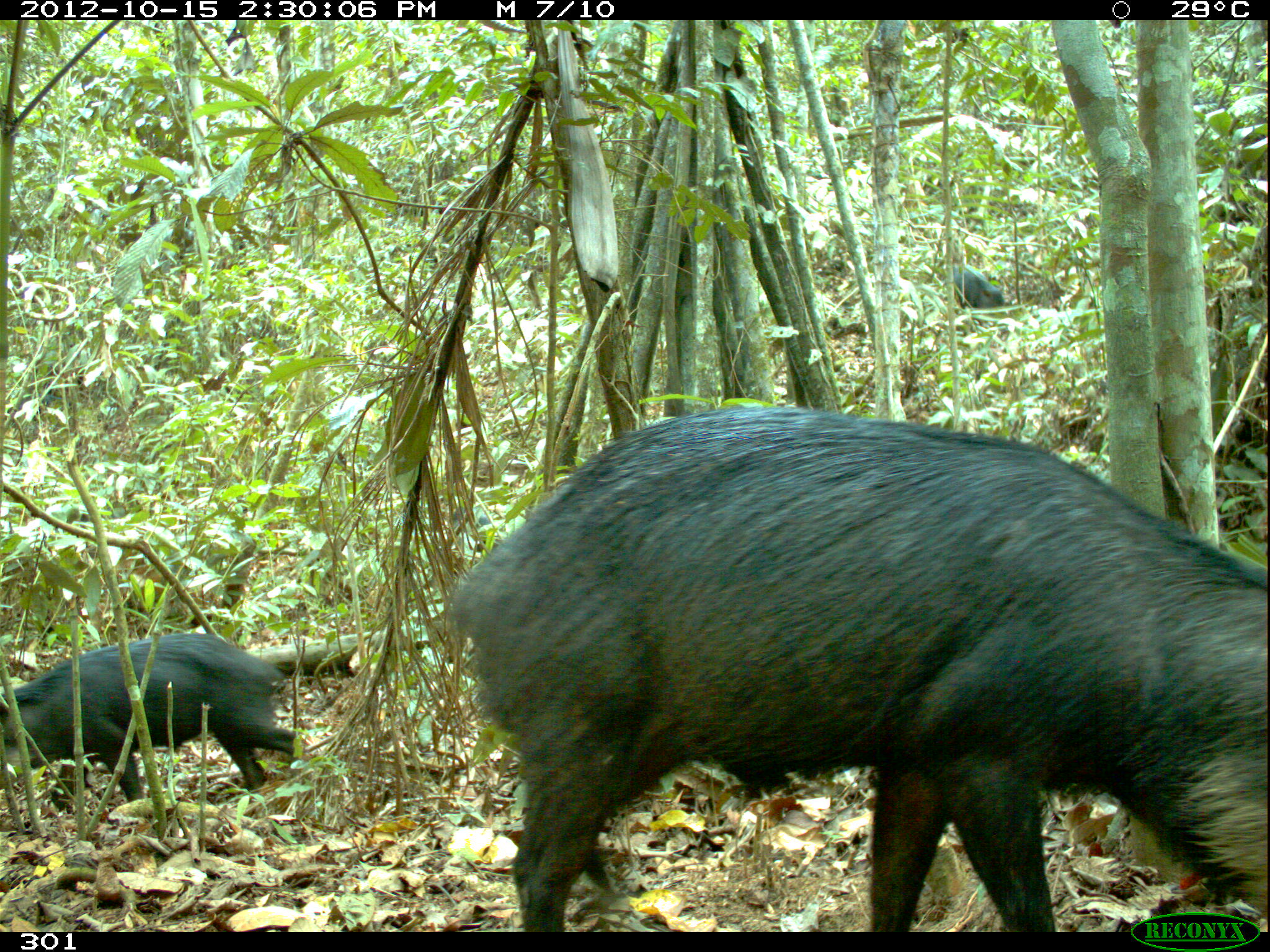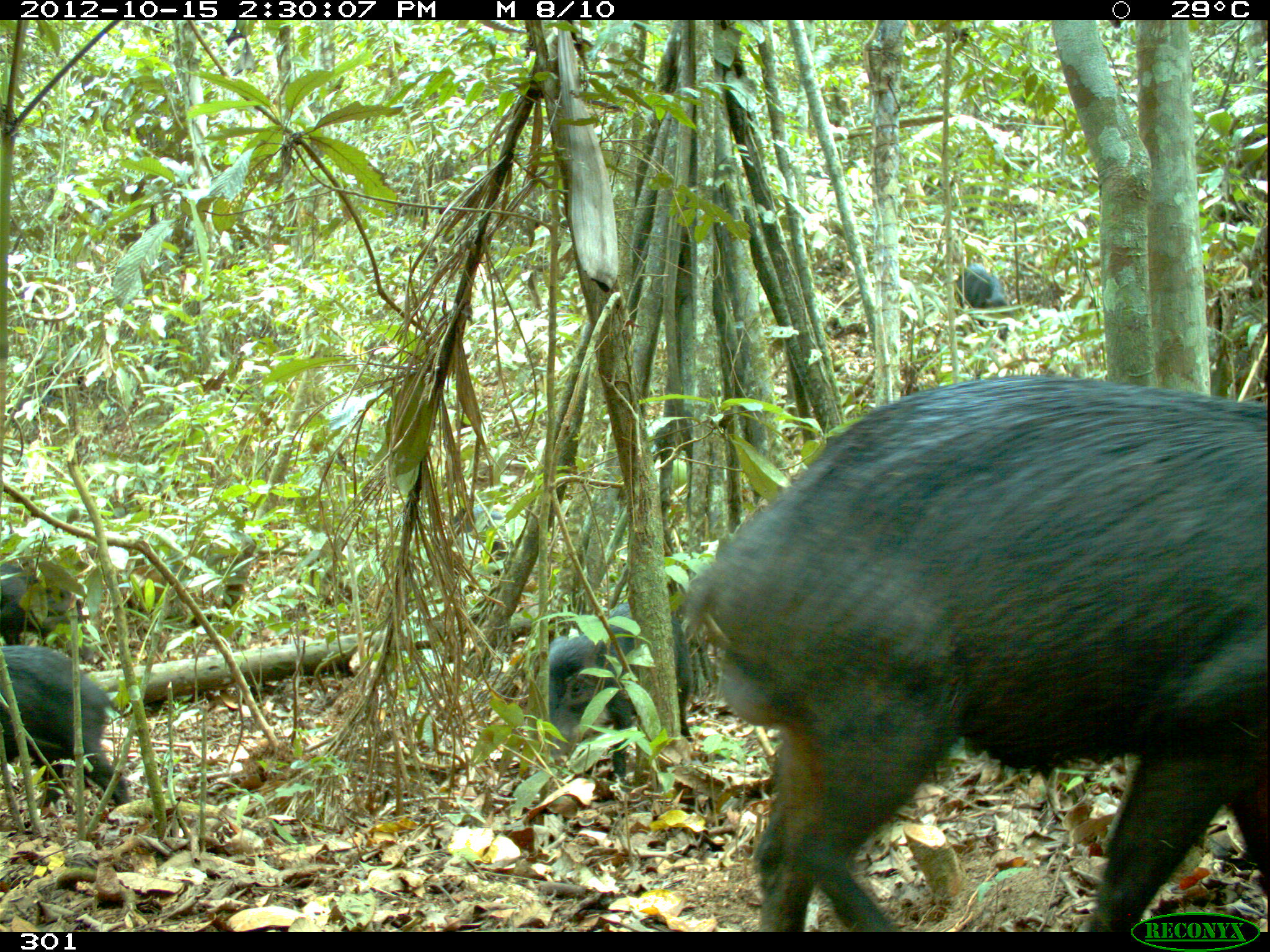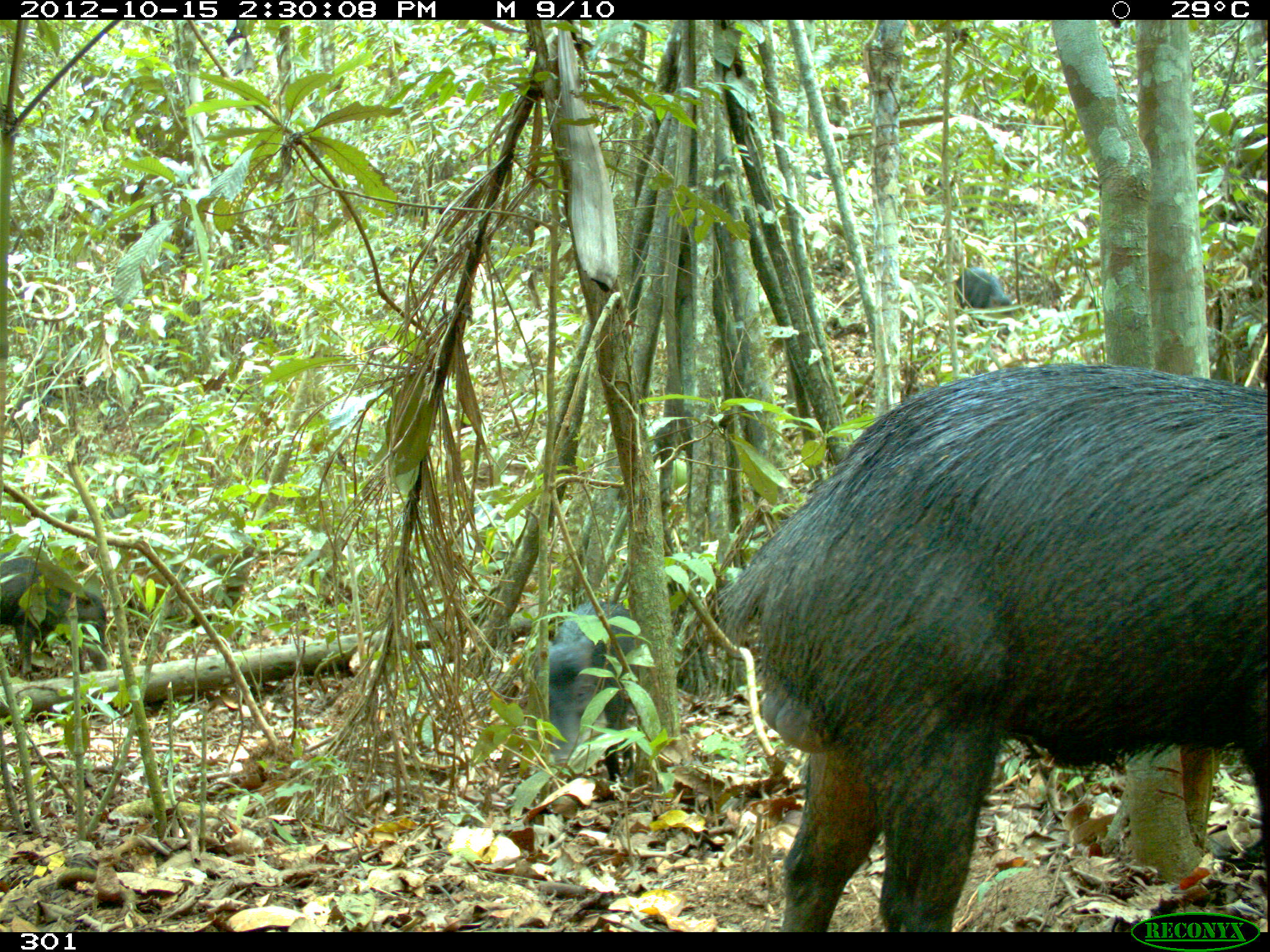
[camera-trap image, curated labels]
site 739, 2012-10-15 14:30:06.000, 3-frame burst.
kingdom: Animalia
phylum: Chordata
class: Mammalia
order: Artiodactyla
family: Tayassuidae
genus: Tayassu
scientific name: Tayassu pecari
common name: white-lipped peccary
Tayassu pecari (white-lipped peccary).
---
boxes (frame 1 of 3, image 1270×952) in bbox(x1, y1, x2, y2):
tayassu pecari: bbox(448, 411, 1268, 933); bbox(2, 632, 299, 801); bbox(952, 264, 1005, 308)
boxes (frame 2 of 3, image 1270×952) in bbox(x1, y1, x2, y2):
tayassu pecari: bbox(683, 365, 1268, 933); bbox(543, 604, 701, 776); bbox(0, 642, 137, 816); bbox(1, 570, 73, 644); bbox(951, 261, 1019, 313)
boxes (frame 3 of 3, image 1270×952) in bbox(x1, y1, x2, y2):
tayassu pecari: bbox(714, 362, 1268, 934); bbox(547, 603, 636, 784); bbox(0, 555, 110, 678); bbox(956, 266, 1013, 307)